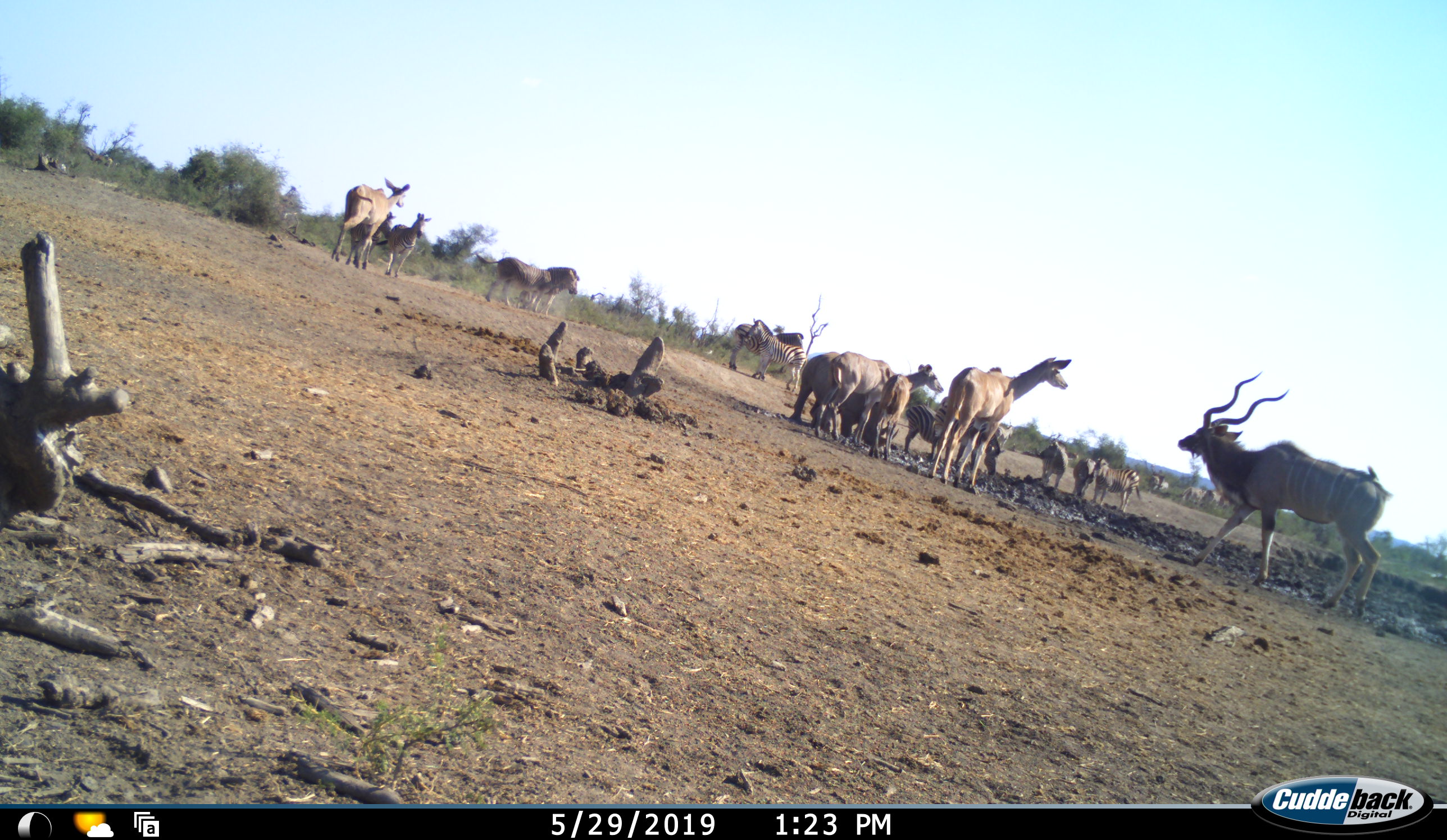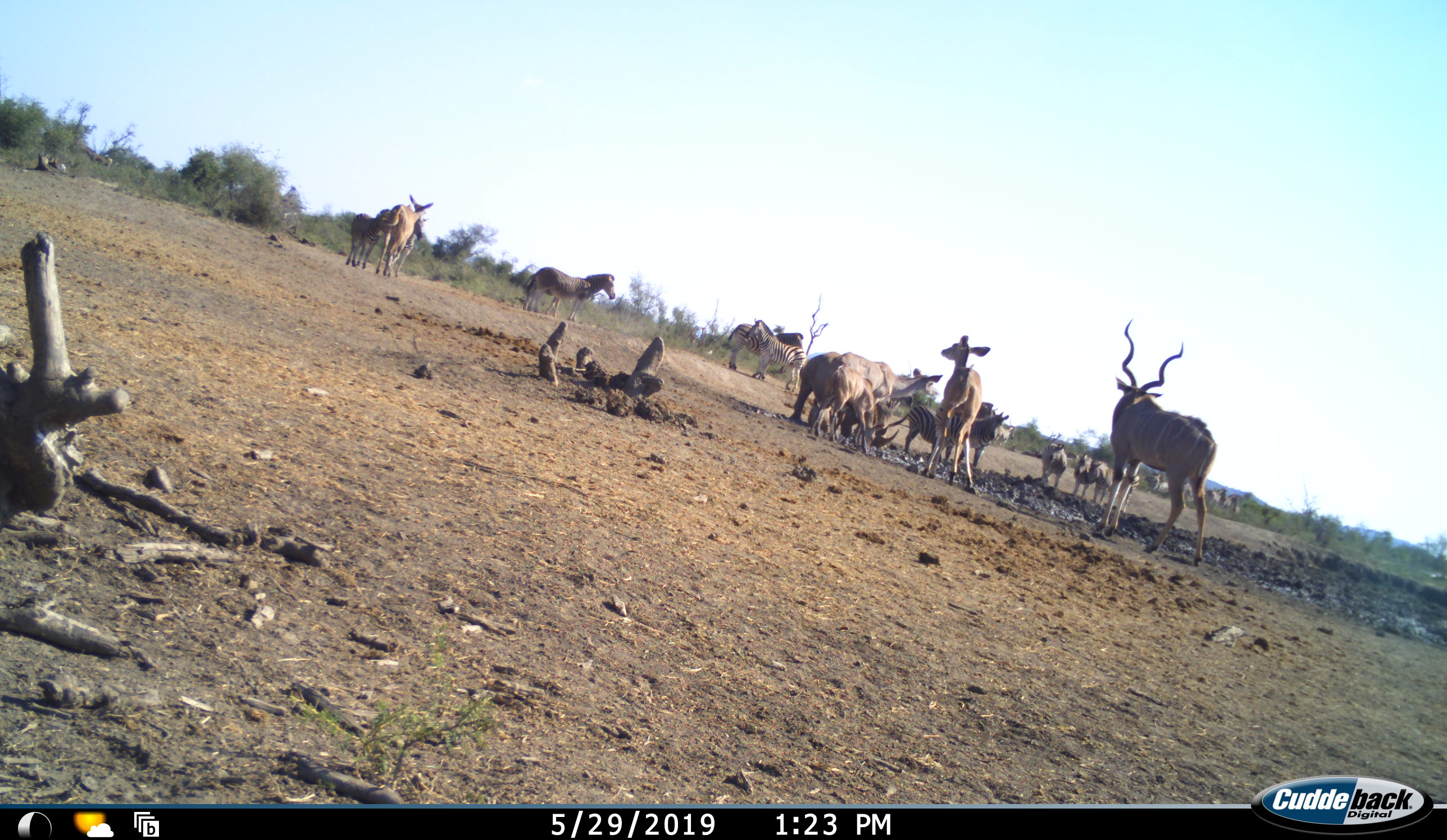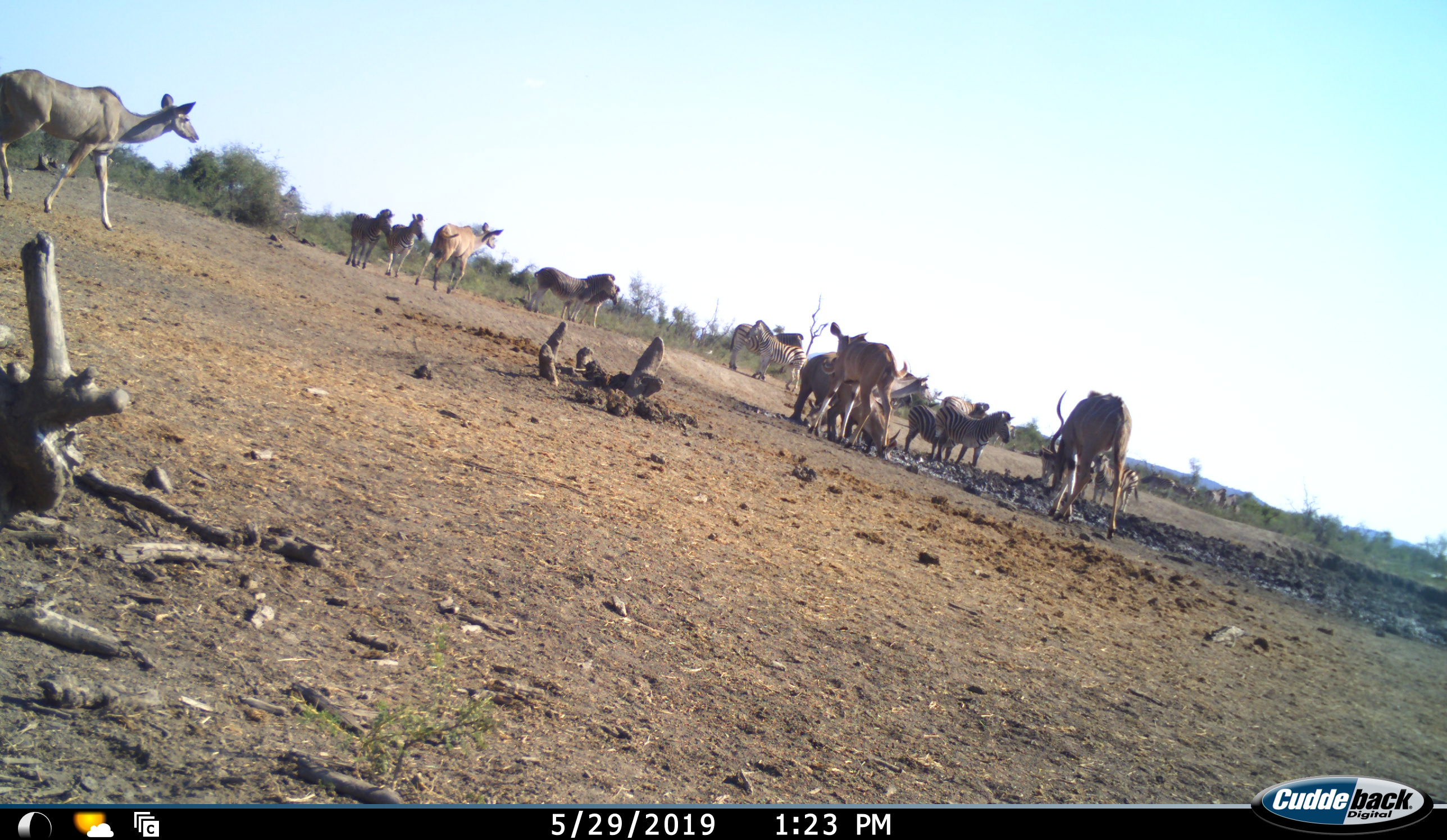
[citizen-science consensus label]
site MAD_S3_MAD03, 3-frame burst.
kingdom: Animalia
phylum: Chordata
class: Mammalia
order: Artiodactyla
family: Bovidae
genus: Tragelaphus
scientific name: Tragelaphus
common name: kudu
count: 6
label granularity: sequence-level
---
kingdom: Animalia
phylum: Chordata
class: Mammalia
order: Perissodactyla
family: Rhinocerotidae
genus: Ceratotherium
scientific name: Ceratotherium simum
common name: white rhinoceros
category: rhinoceroswhite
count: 1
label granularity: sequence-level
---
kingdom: Animalia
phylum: Chordata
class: Mammalia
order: Perissodactyla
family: Equidae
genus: Equus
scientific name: Equus quagga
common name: plains zebra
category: zebraplains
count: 11-50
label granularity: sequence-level